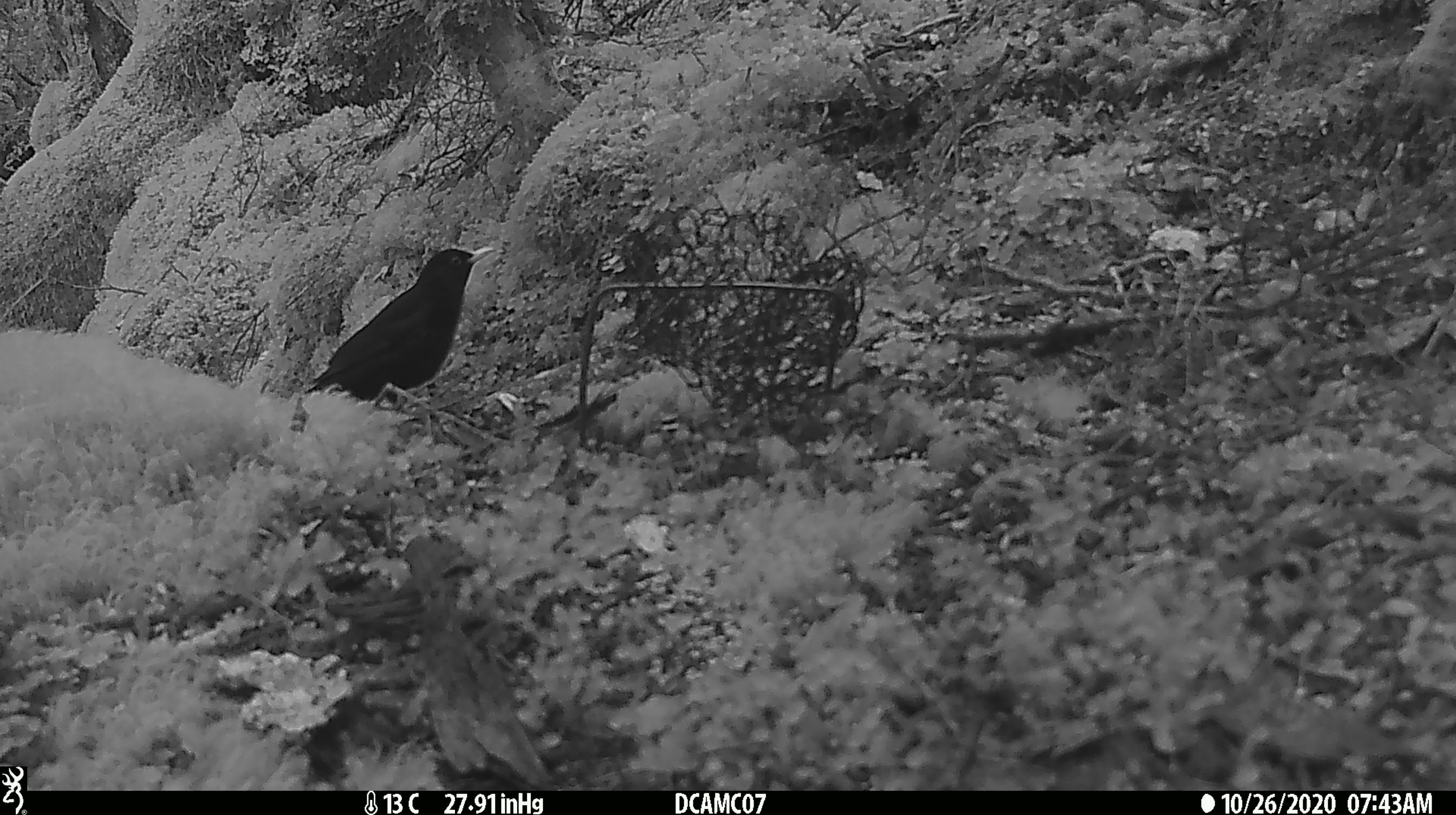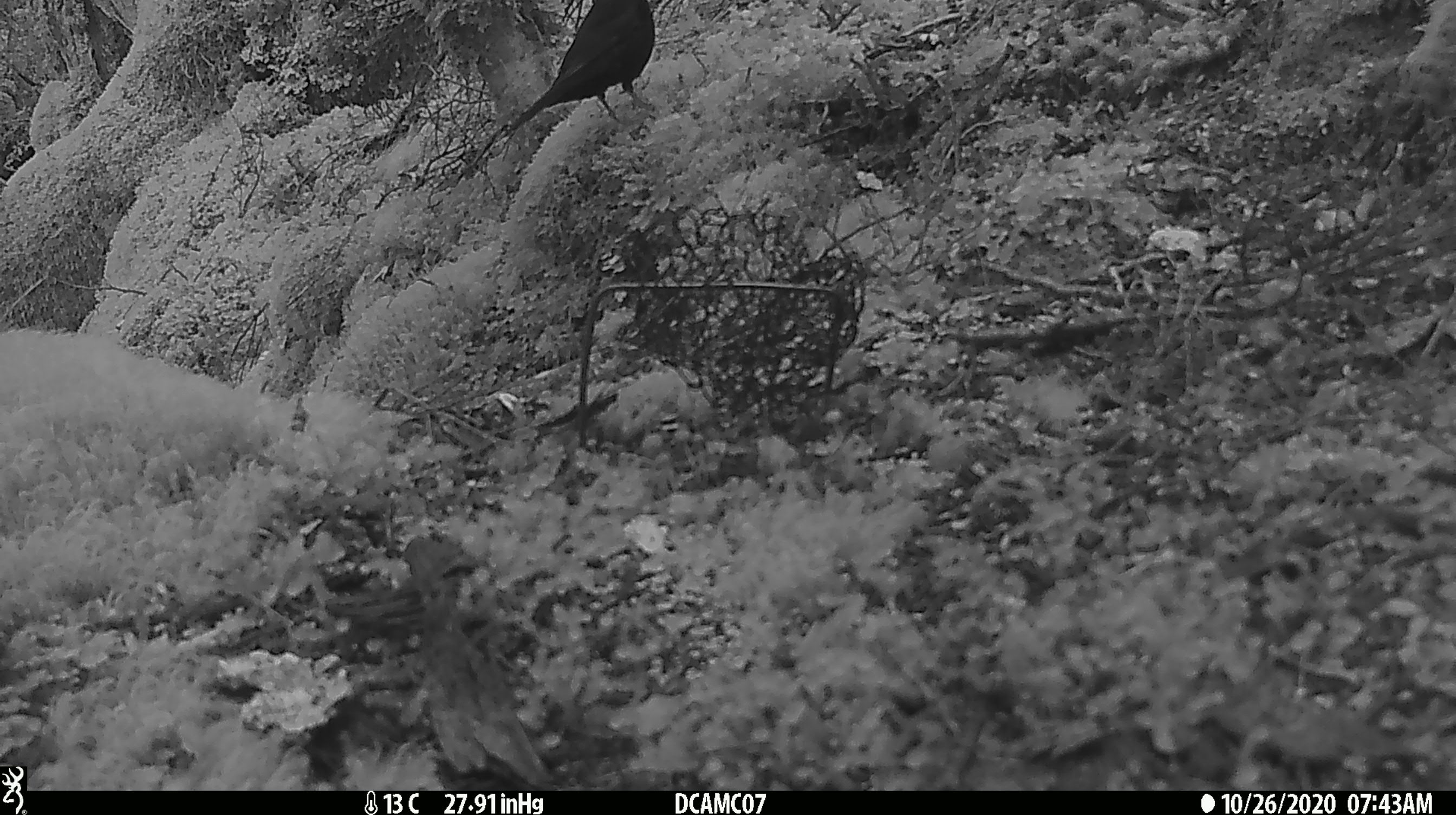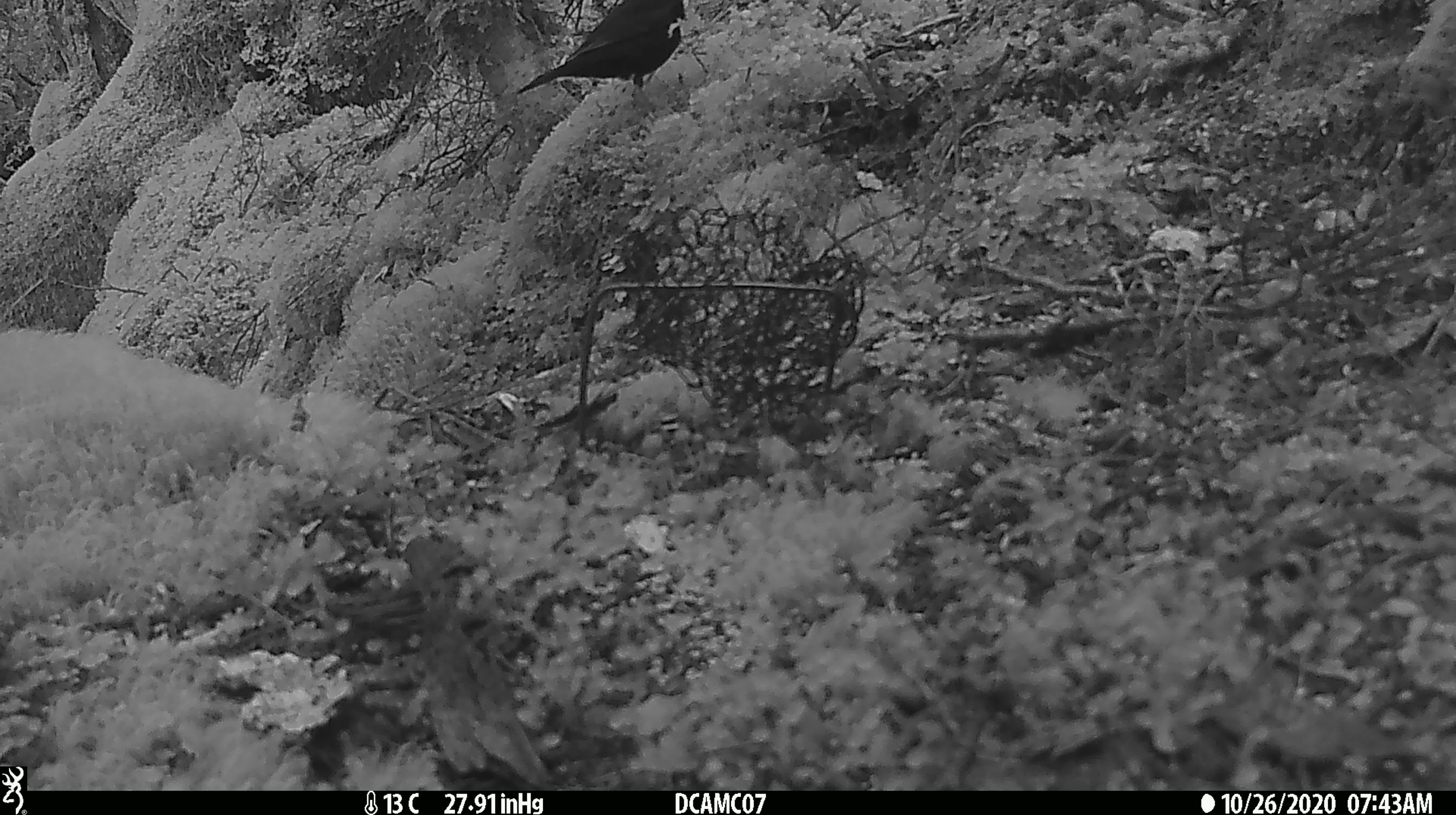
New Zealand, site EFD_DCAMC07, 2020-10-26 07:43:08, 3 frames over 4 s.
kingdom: Animalia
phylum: Chordata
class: Aves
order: Passeriformes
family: Turdidae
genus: Turdus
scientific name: Turdus merula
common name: eurasian blackbird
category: blackbird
Blackbird (eurasian blackbird) (Turdus merula).